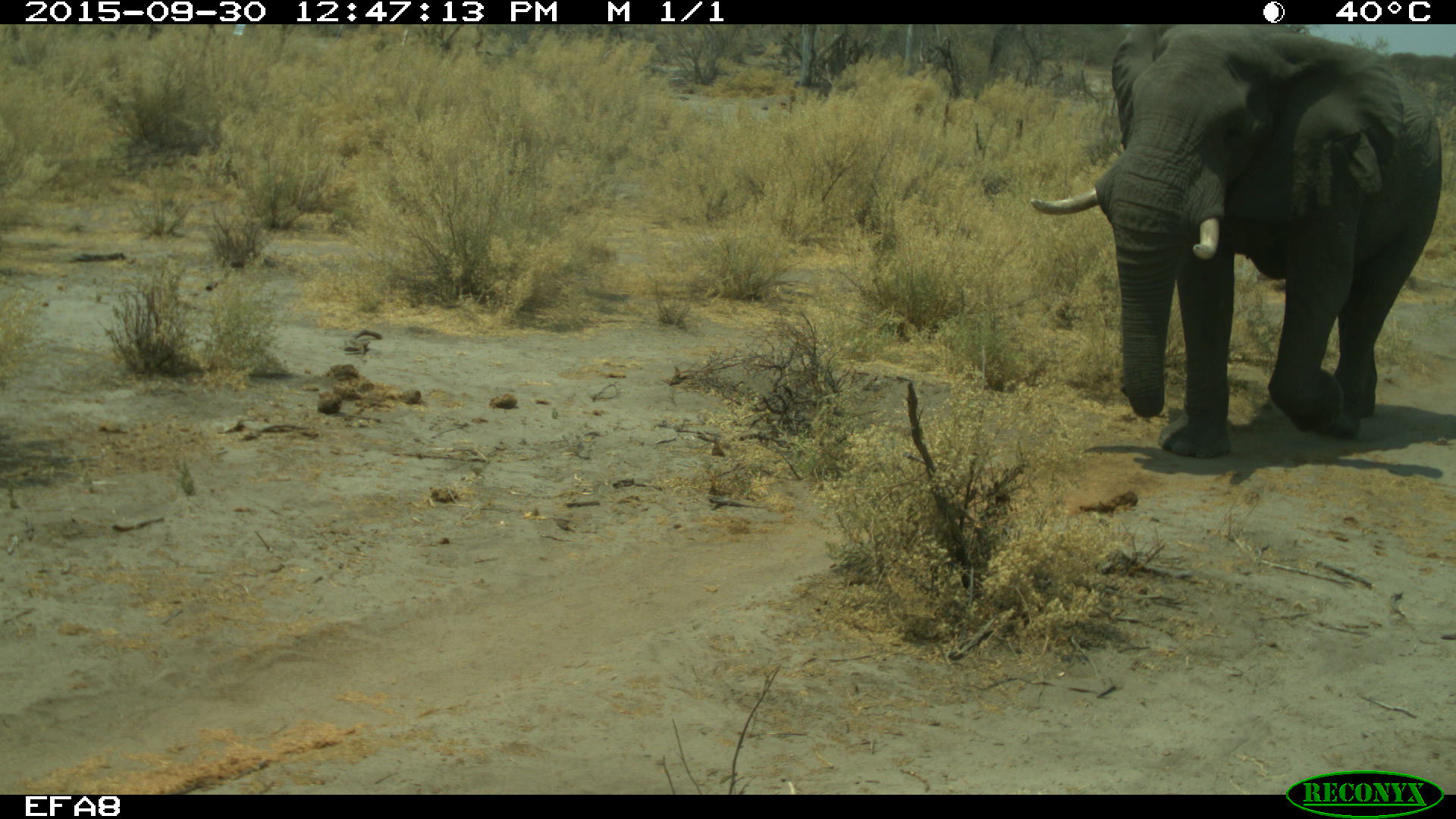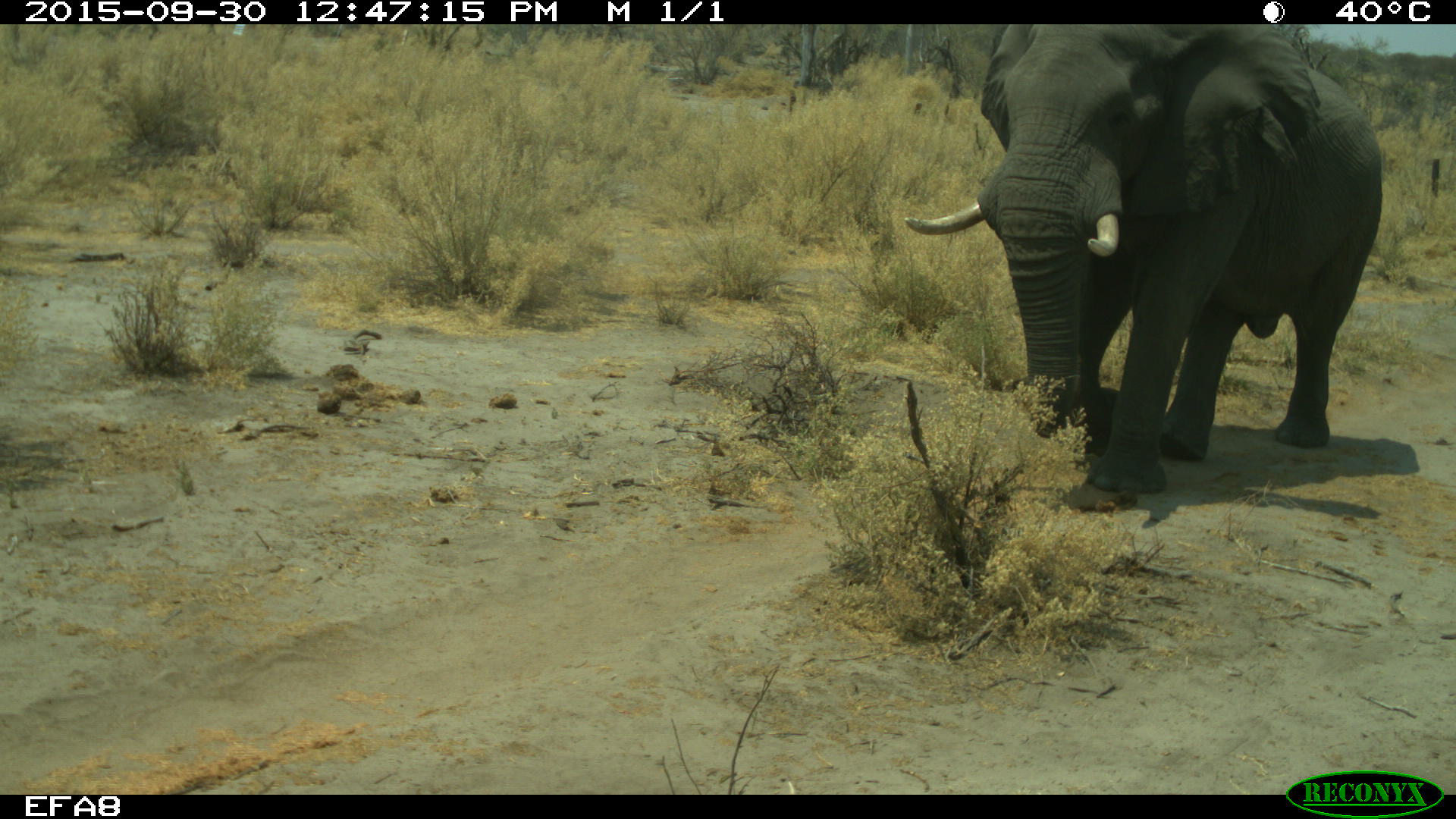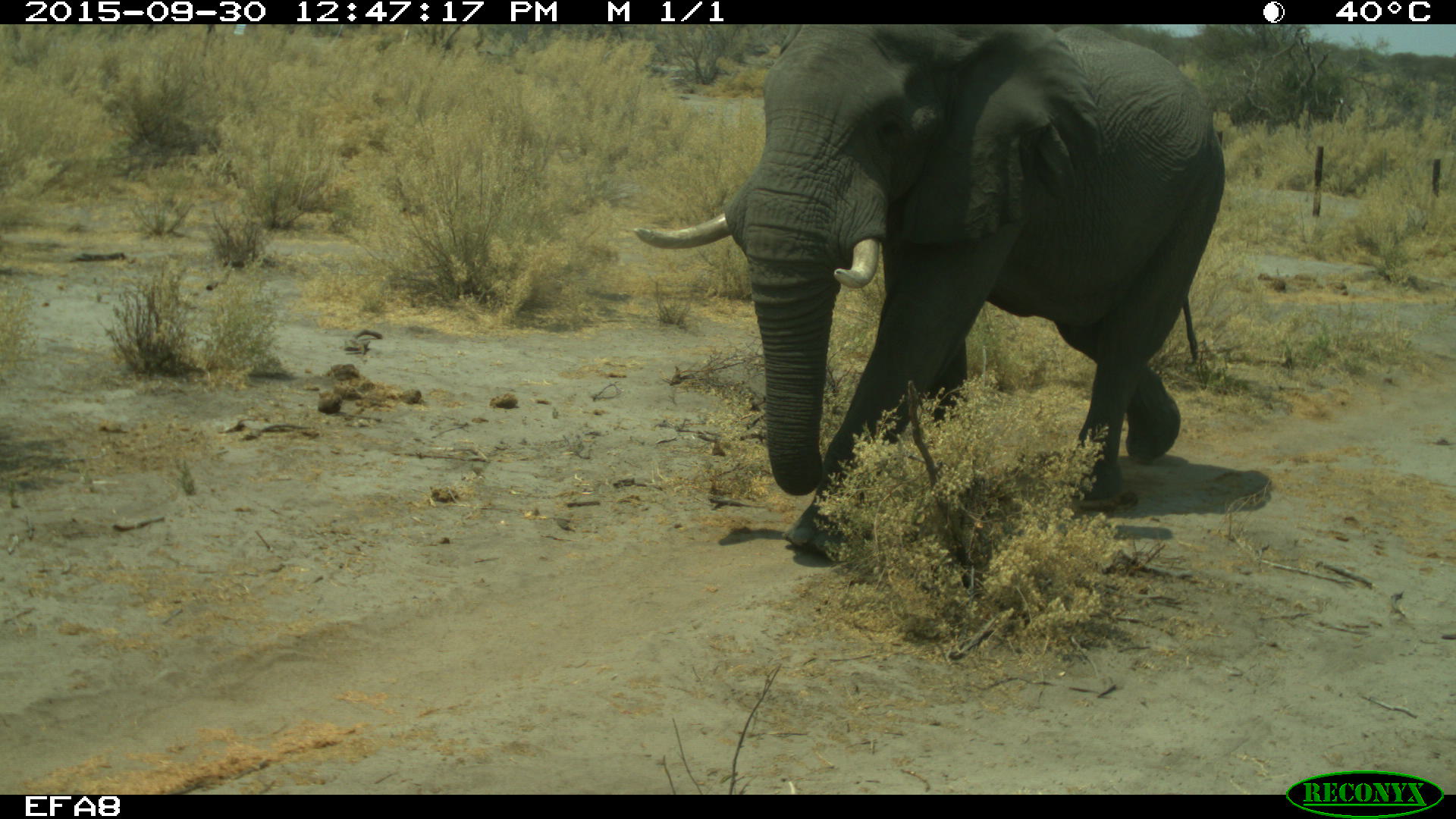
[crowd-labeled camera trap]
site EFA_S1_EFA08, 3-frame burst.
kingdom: Animalia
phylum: Chordata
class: Mammalia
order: Proboscidea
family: Elephantidae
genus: Loxodonta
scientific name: Loxodonta africana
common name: african bush elephant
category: elephant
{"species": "elephant (african bush elephant) (Loxodonta africana)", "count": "1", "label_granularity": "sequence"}